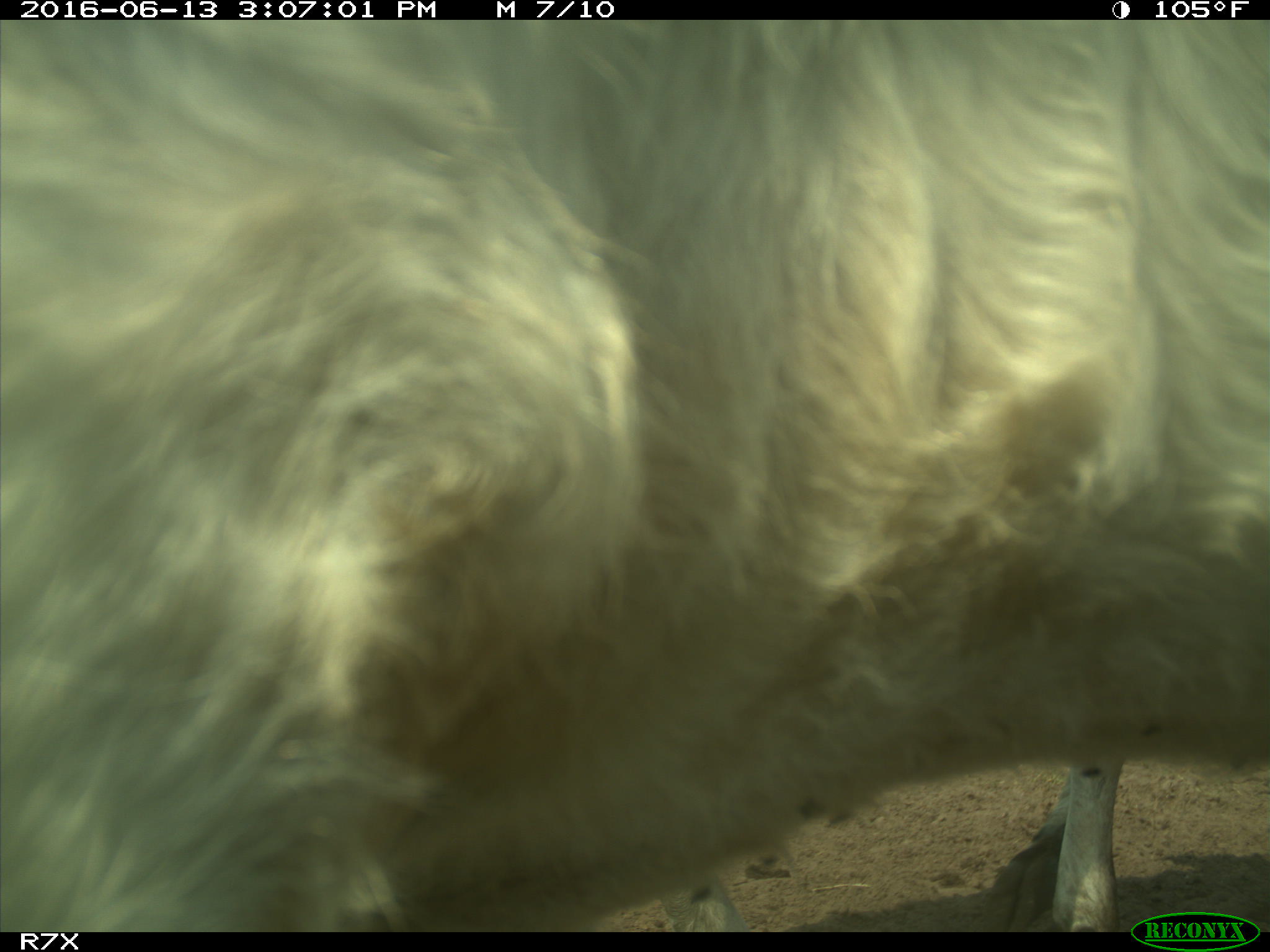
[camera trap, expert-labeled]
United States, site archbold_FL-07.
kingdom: Animalia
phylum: Chordata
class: Mammalia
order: Artiodactyla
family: Bovidae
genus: Bos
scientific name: Bos taurus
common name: domestic cow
Bos taurus (domestic cow).